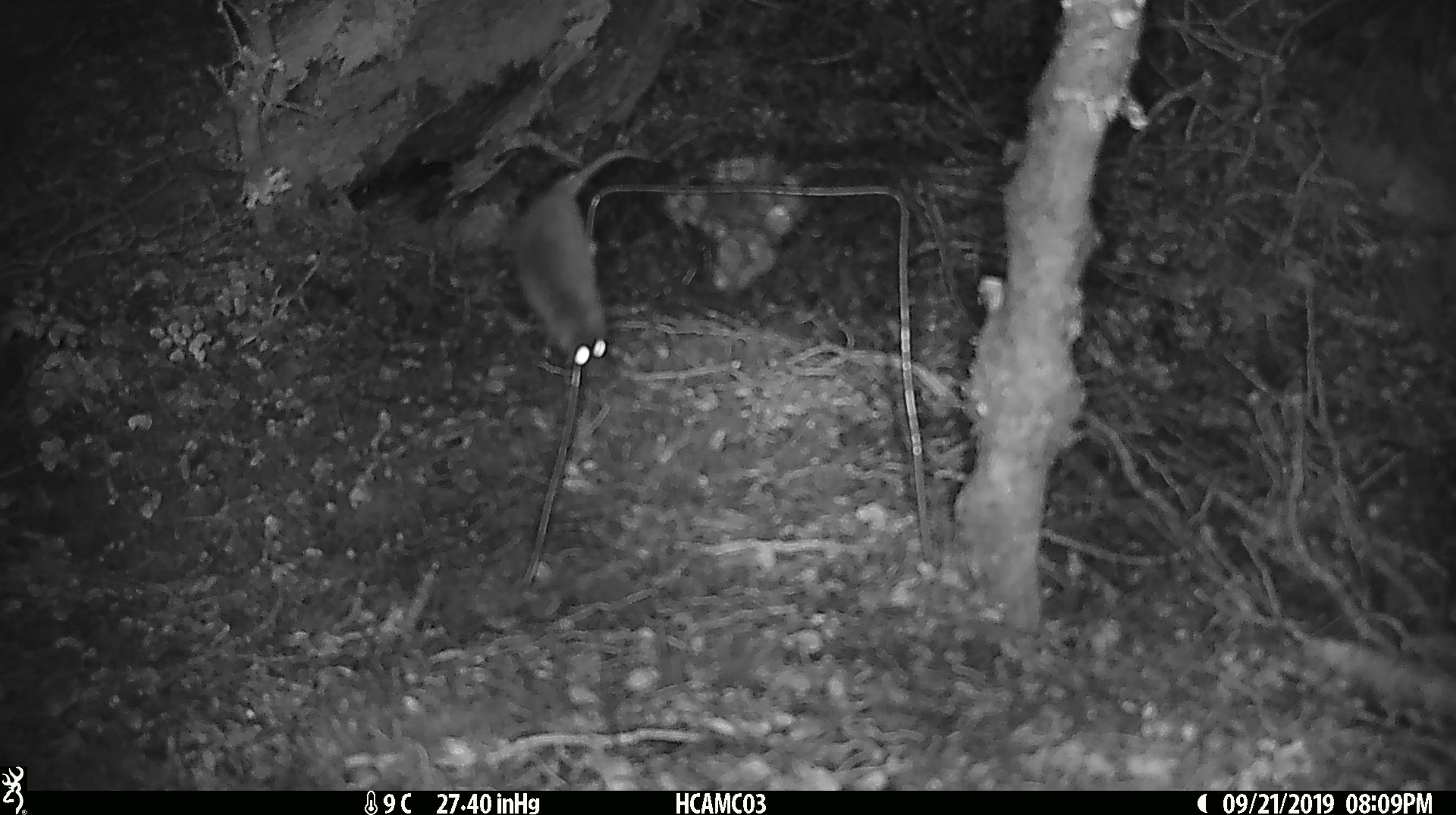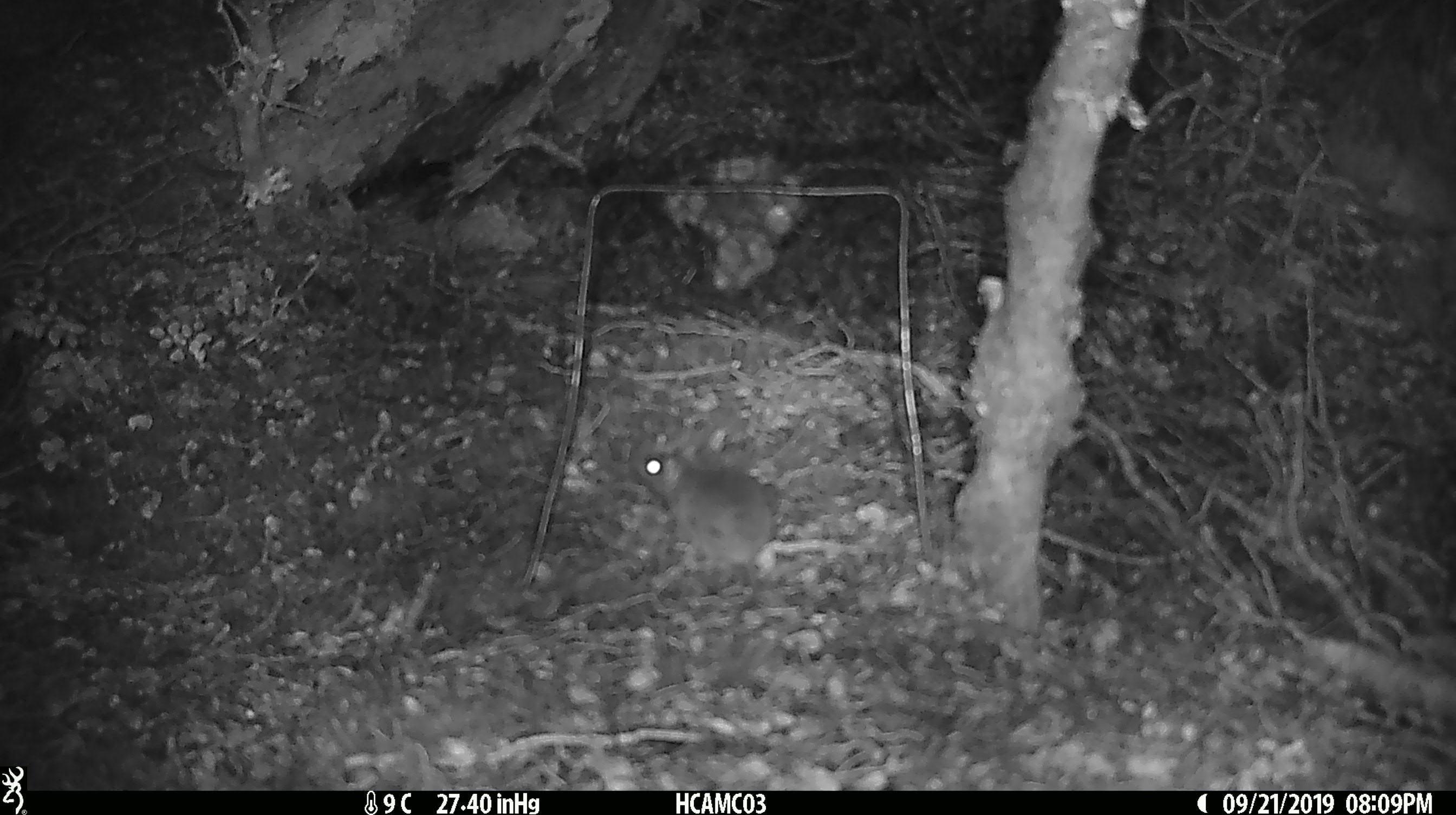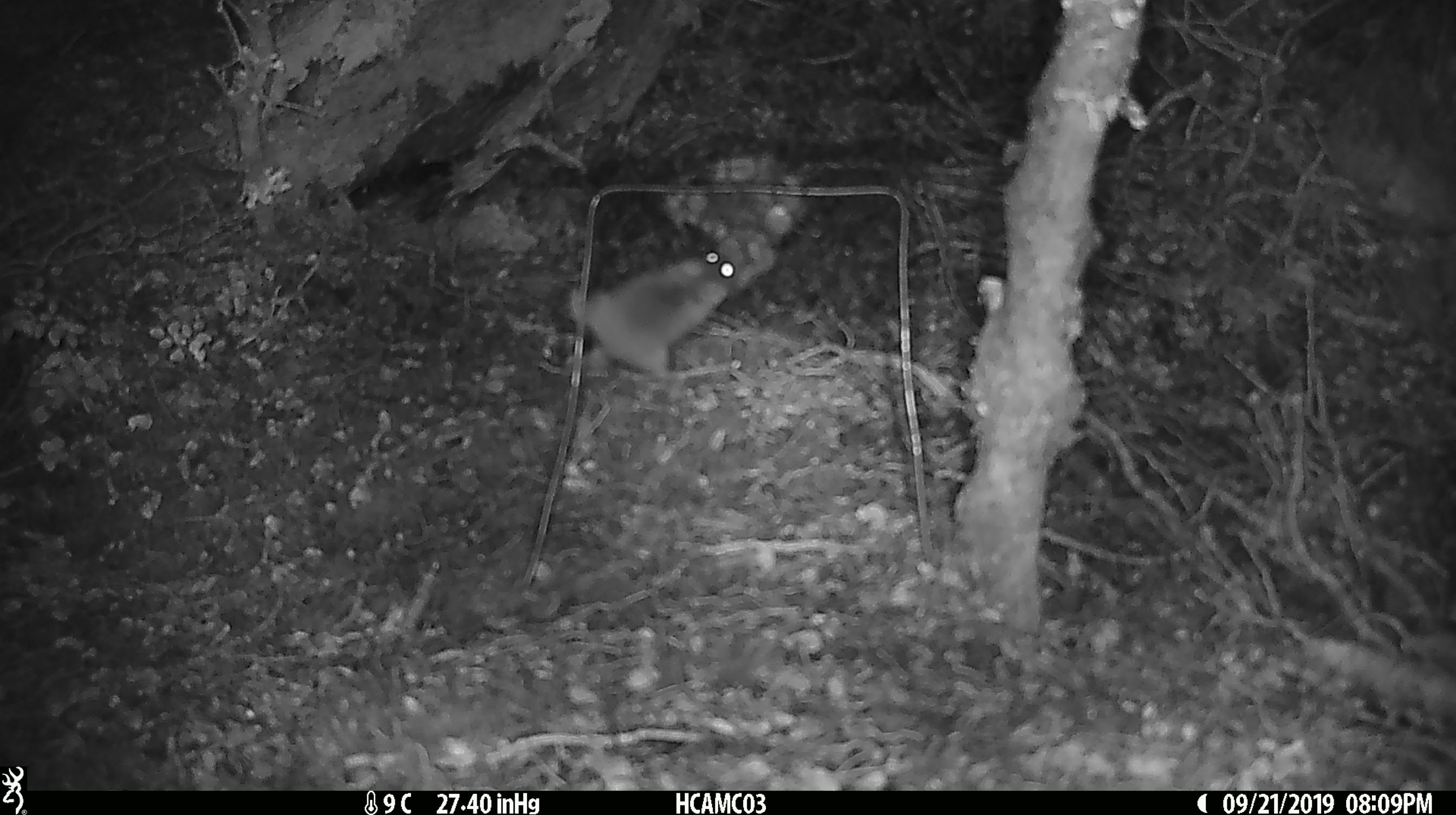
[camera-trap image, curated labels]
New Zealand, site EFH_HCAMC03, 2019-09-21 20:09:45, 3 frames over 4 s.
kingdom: Animalia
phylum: Chordata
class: Mammalia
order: Rodentia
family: Muridae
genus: Mus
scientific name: Mus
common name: mouse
Mouse (Mus).